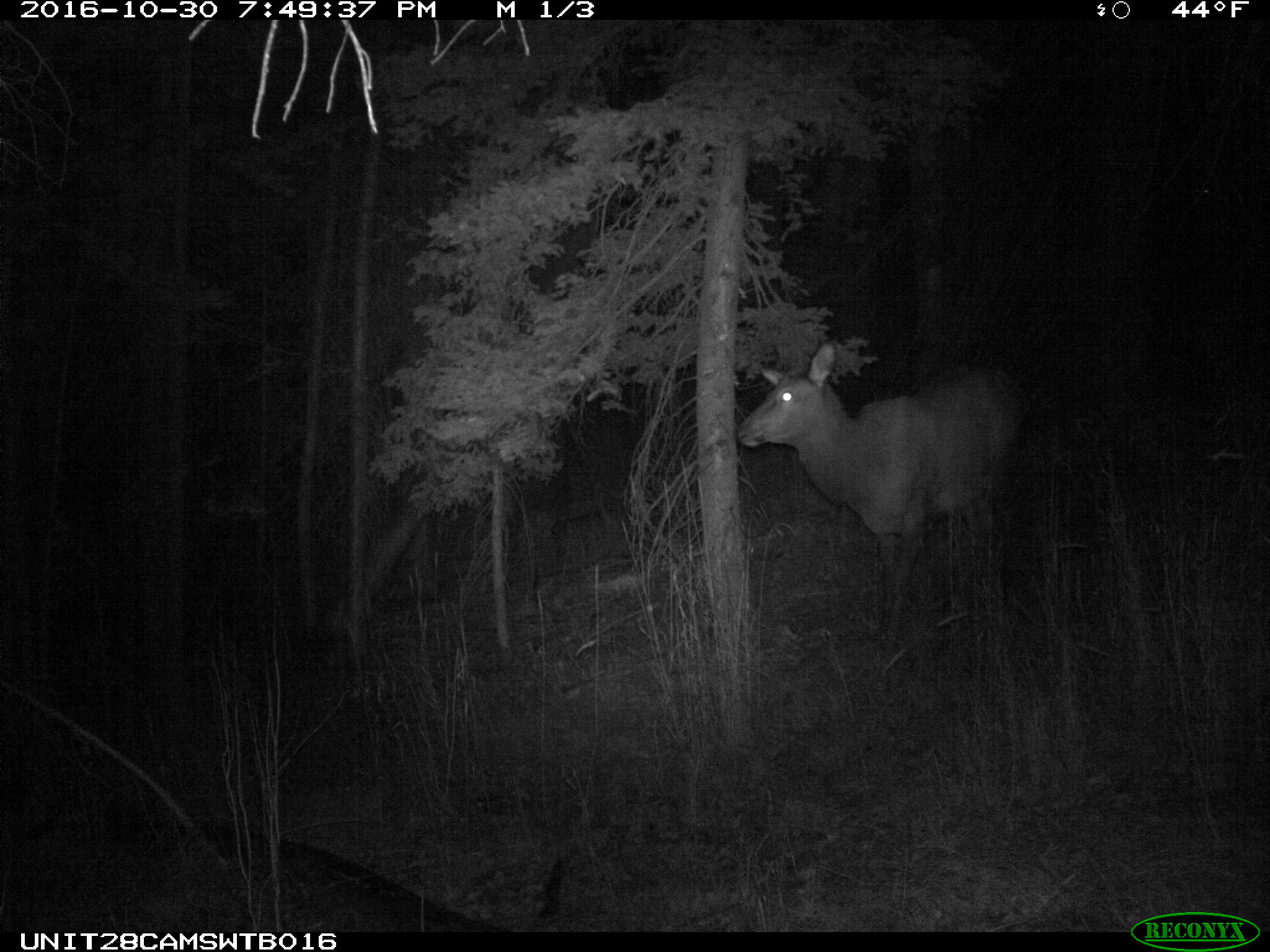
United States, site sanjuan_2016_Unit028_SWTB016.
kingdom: Animalia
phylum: Chordata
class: Mammalia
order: Artiodactyla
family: Cervidae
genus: Cervus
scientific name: Cervus elaphus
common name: red deer